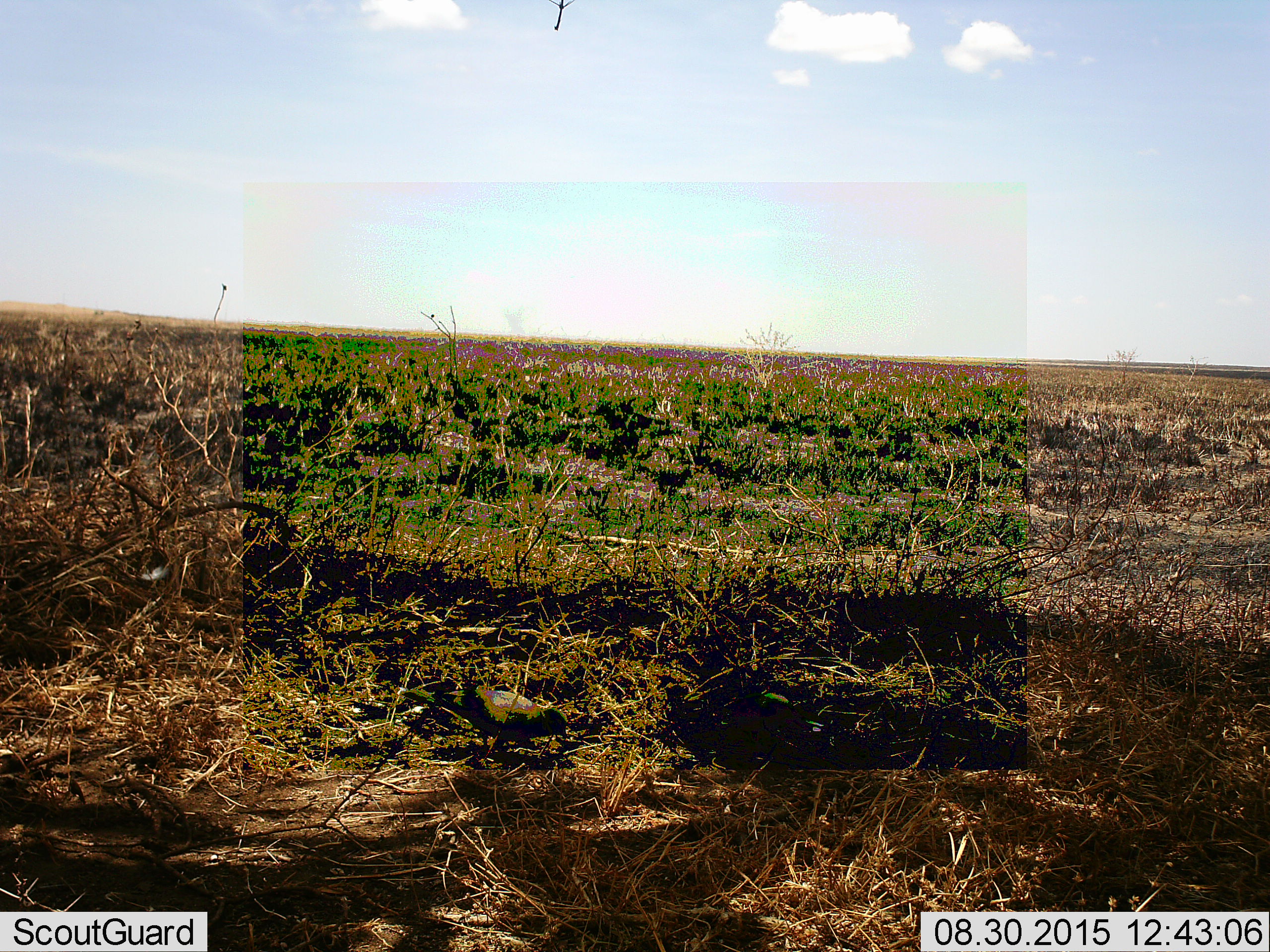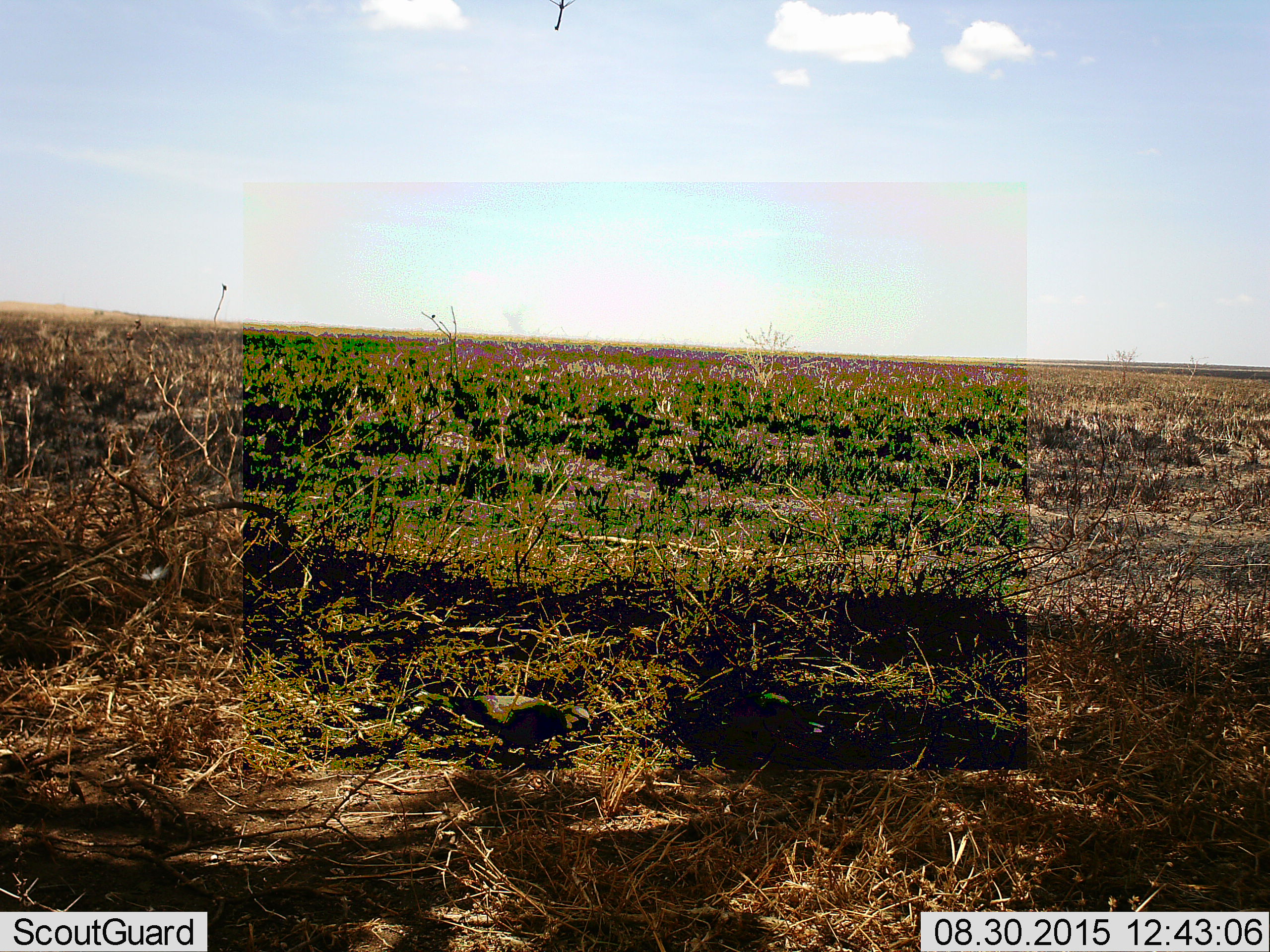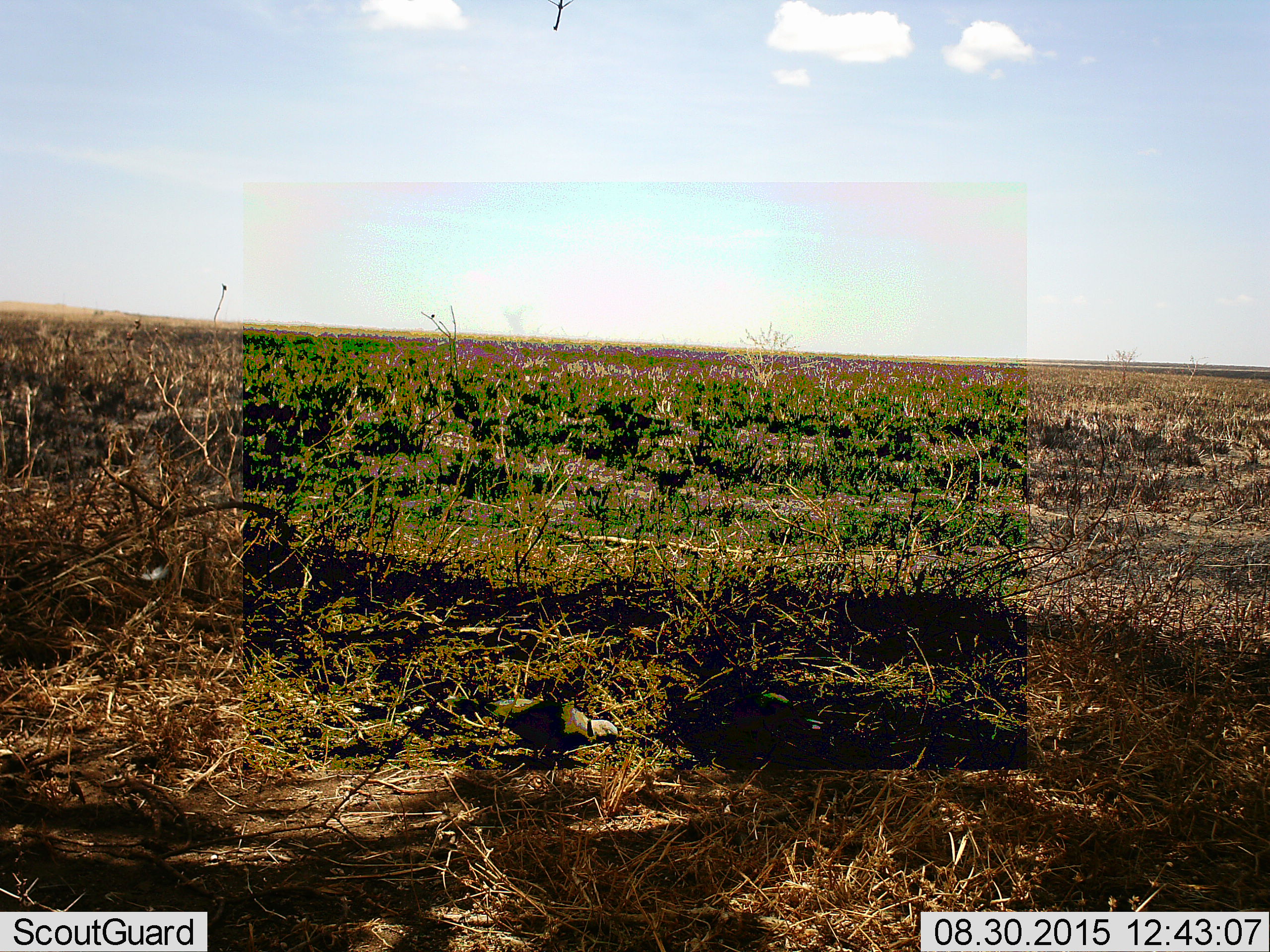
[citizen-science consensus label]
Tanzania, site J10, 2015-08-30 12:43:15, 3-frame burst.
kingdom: Animalia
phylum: Chordata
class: Aves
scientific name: Aves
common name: bird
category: otherbird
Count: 1.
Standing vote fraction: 33%.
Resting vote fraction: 0%.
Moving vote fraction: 89%.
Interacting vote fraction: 0%.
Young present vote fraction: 0%.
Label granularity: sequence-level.